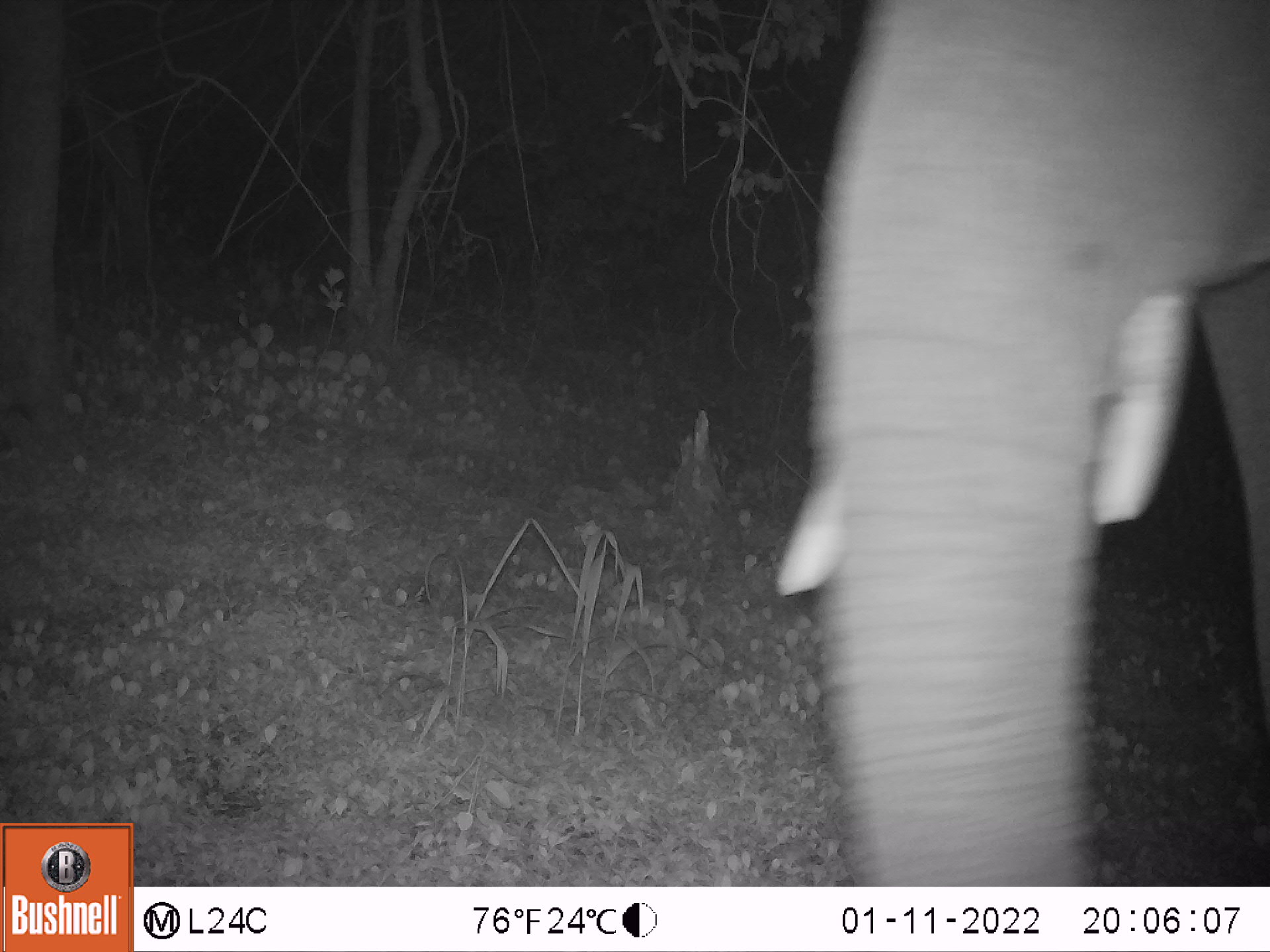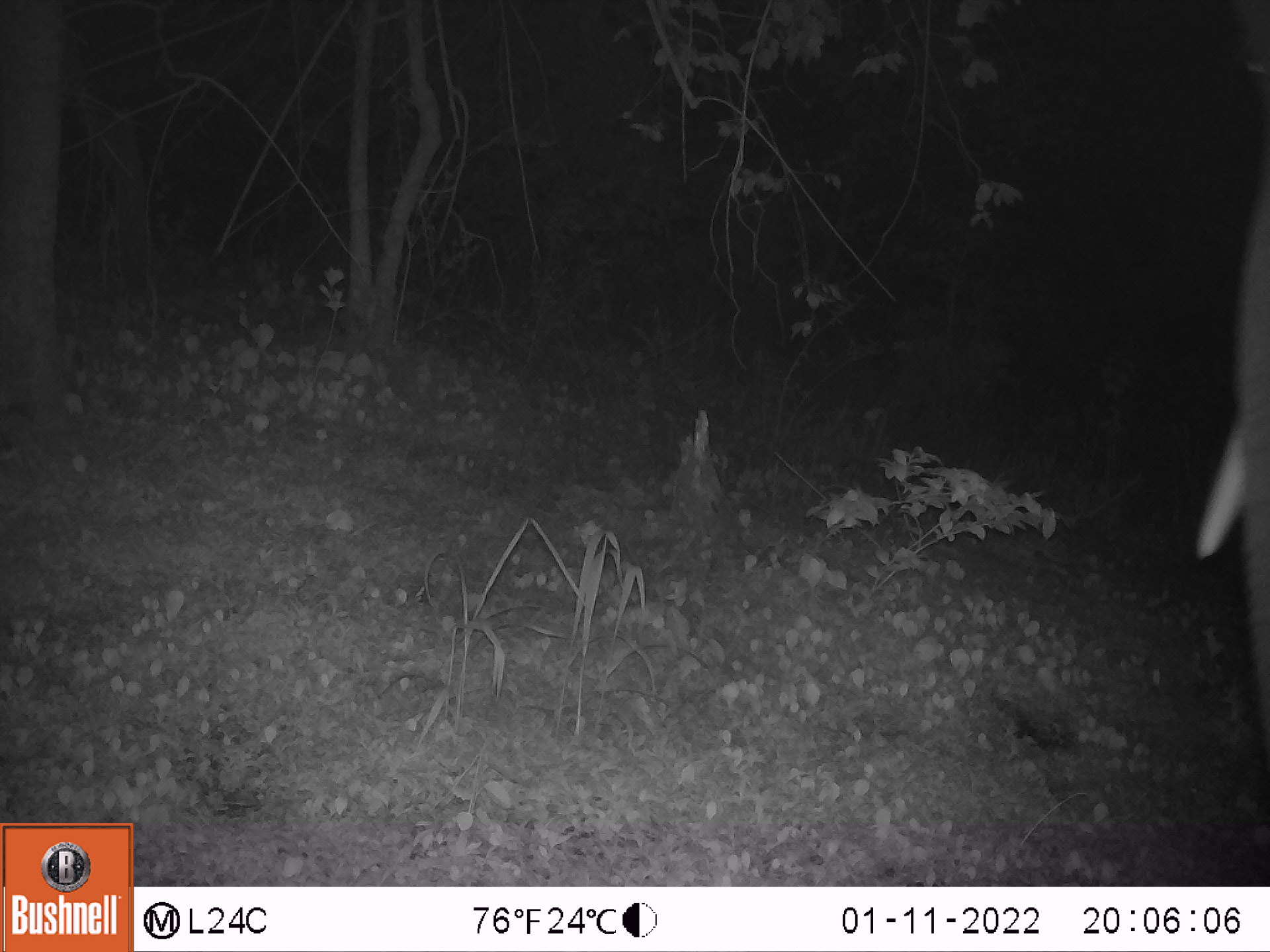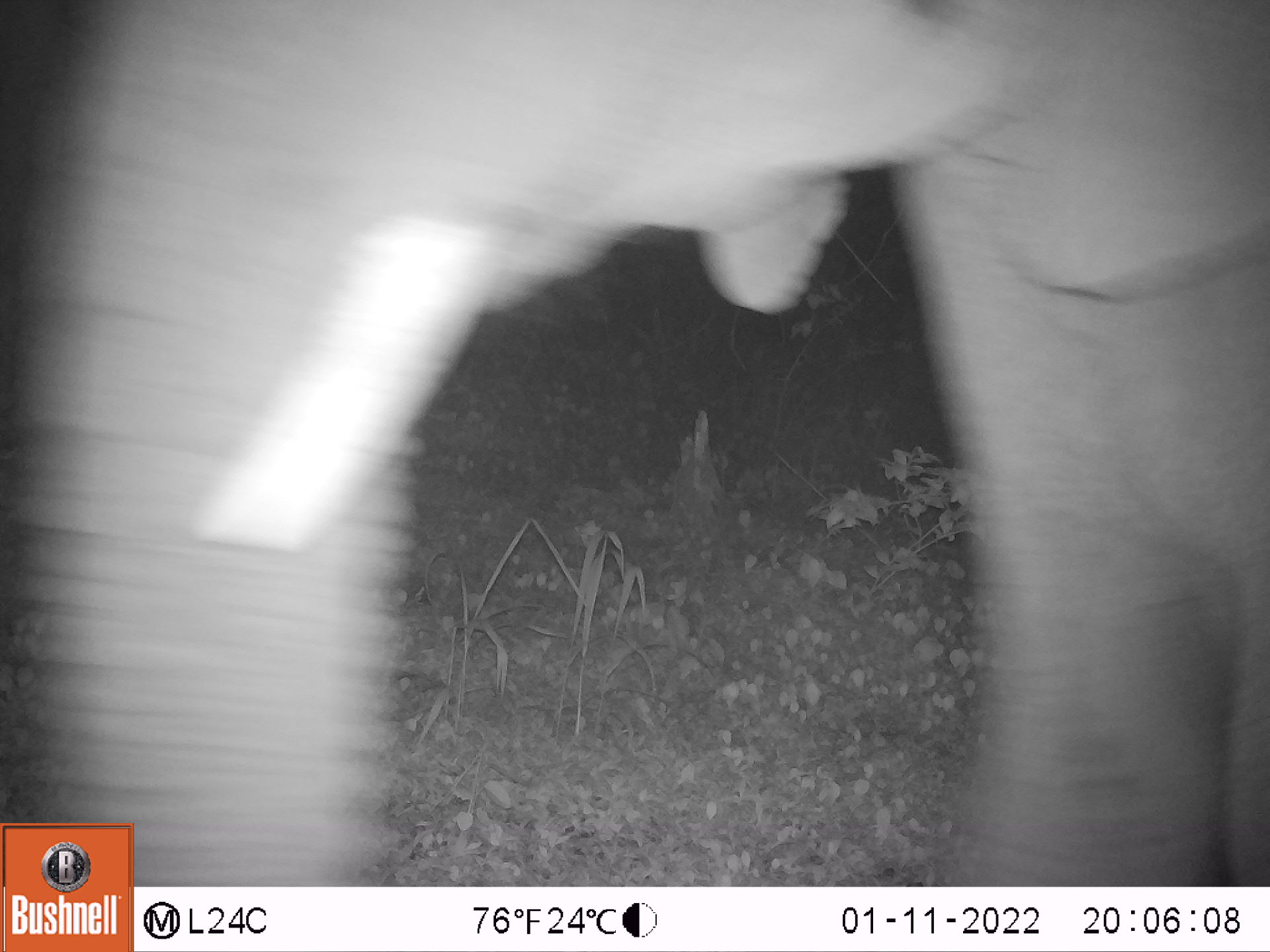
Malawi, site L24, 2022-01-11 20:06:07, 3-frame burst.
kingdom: Animalia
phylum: Chordata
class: Mammalia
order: Proboscidea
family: Elephantidae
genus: Loxodonta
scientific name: Loxodonta africana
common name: african savanna elephant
African savanna elephant (Loxodonta africana), count 1.